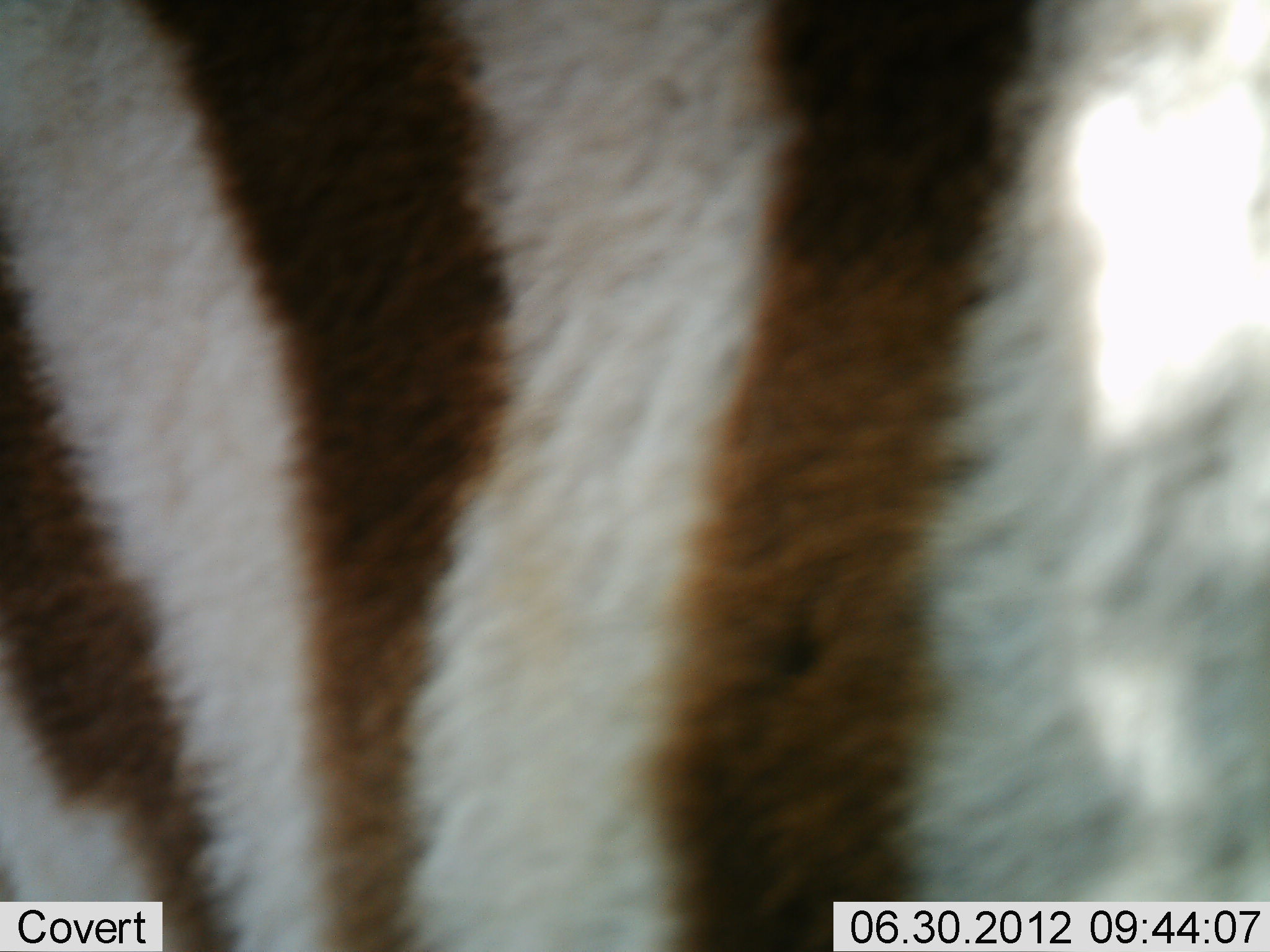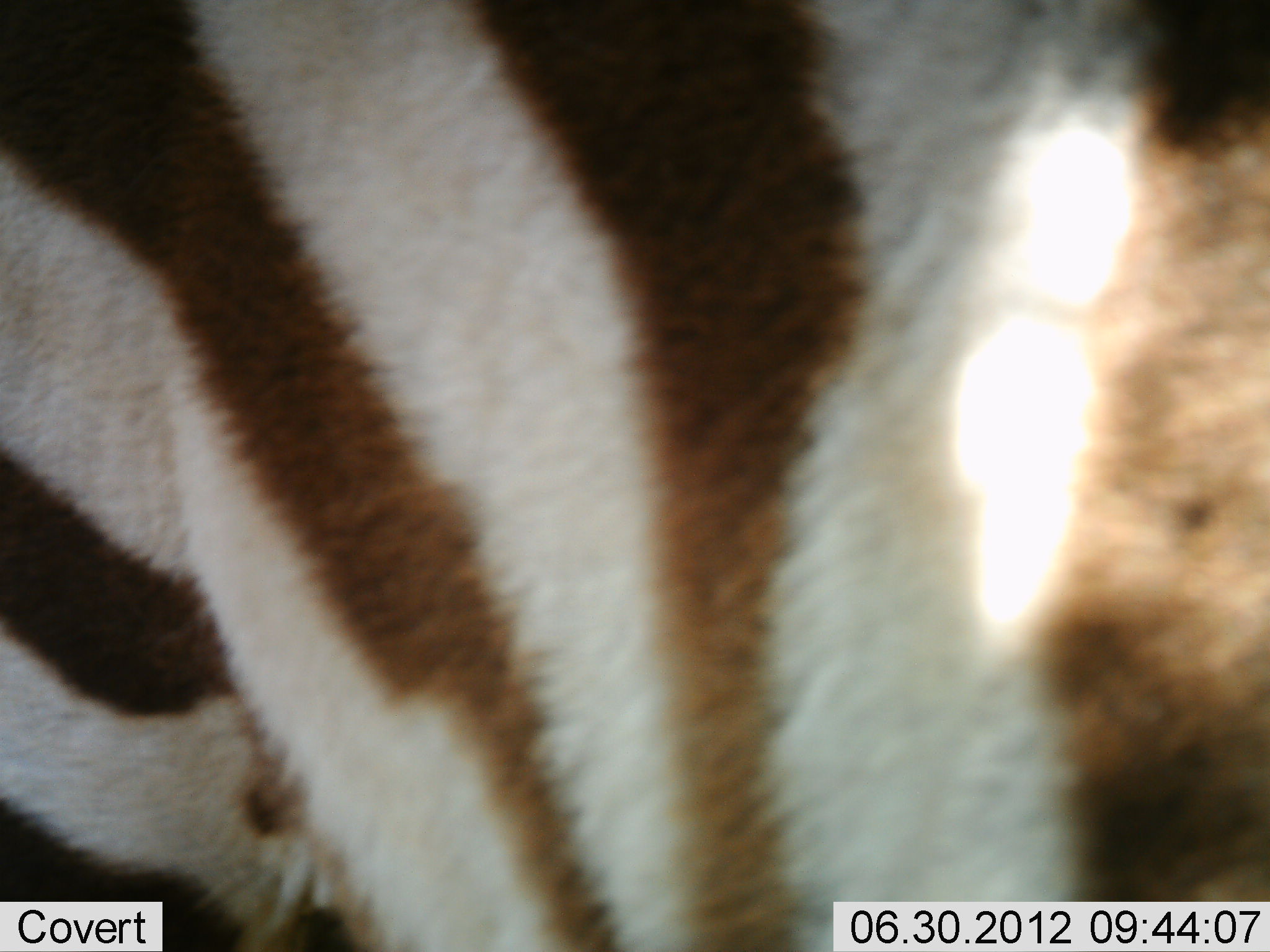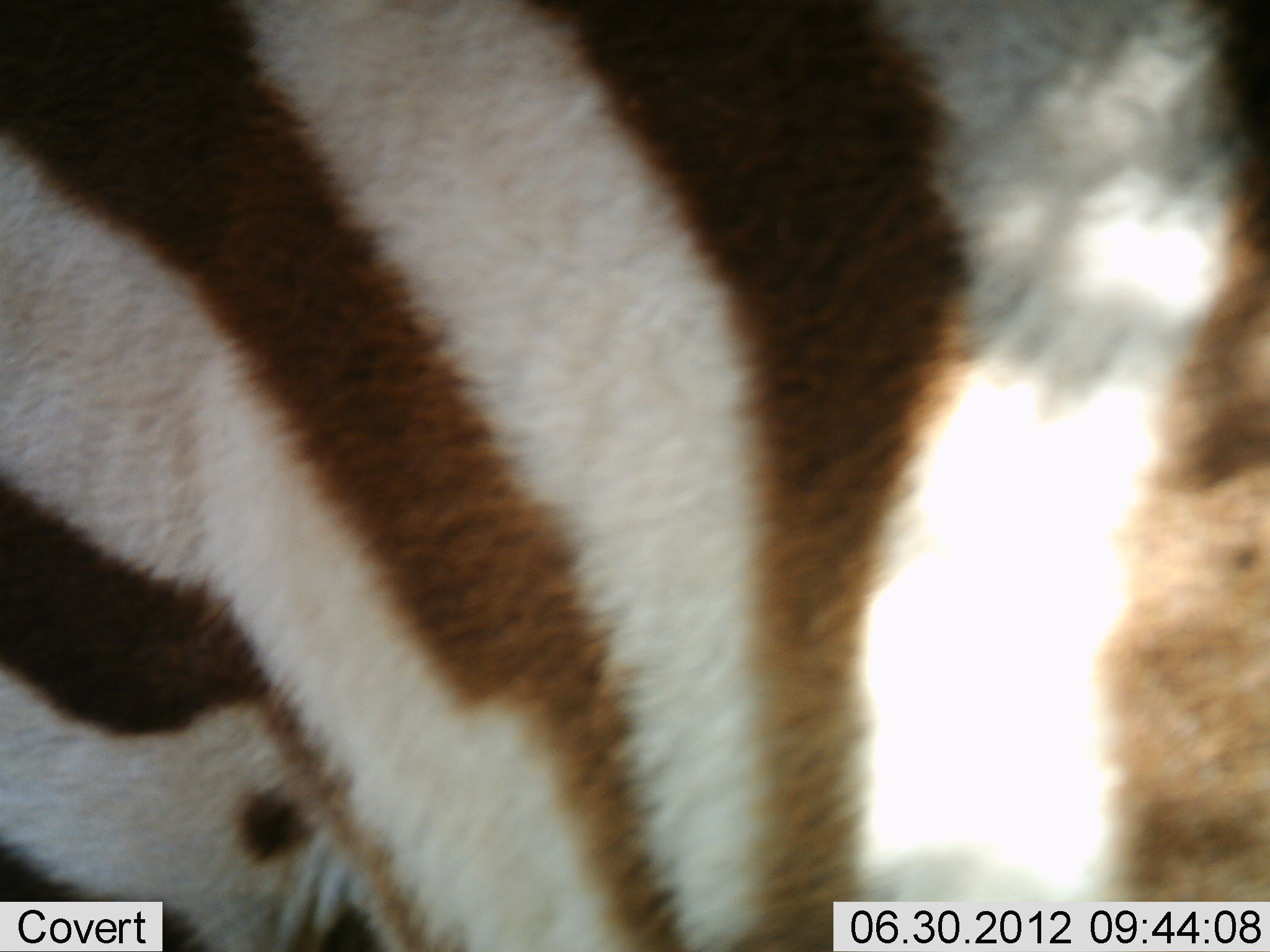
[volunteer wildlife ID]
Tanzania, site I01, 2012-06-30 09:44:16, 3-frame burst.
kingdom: Animalia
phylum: Chordata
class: Mammalia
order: Perissodactyla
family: Equidae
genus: Equus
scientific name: Equus quagga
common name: plains zebra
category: zebra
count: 1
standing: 70%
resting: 0%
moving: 30%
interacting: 0%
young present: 0%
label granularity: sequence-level